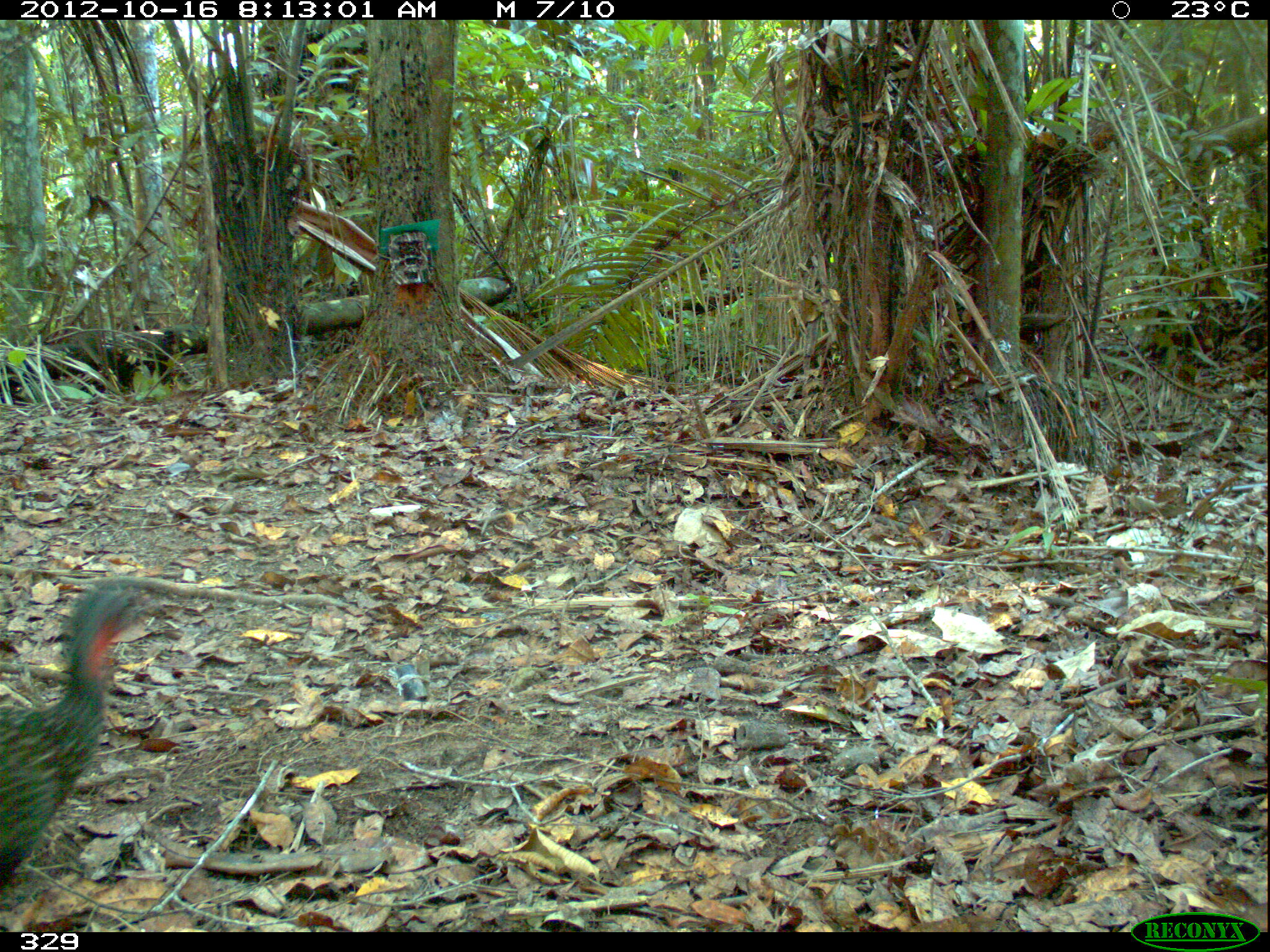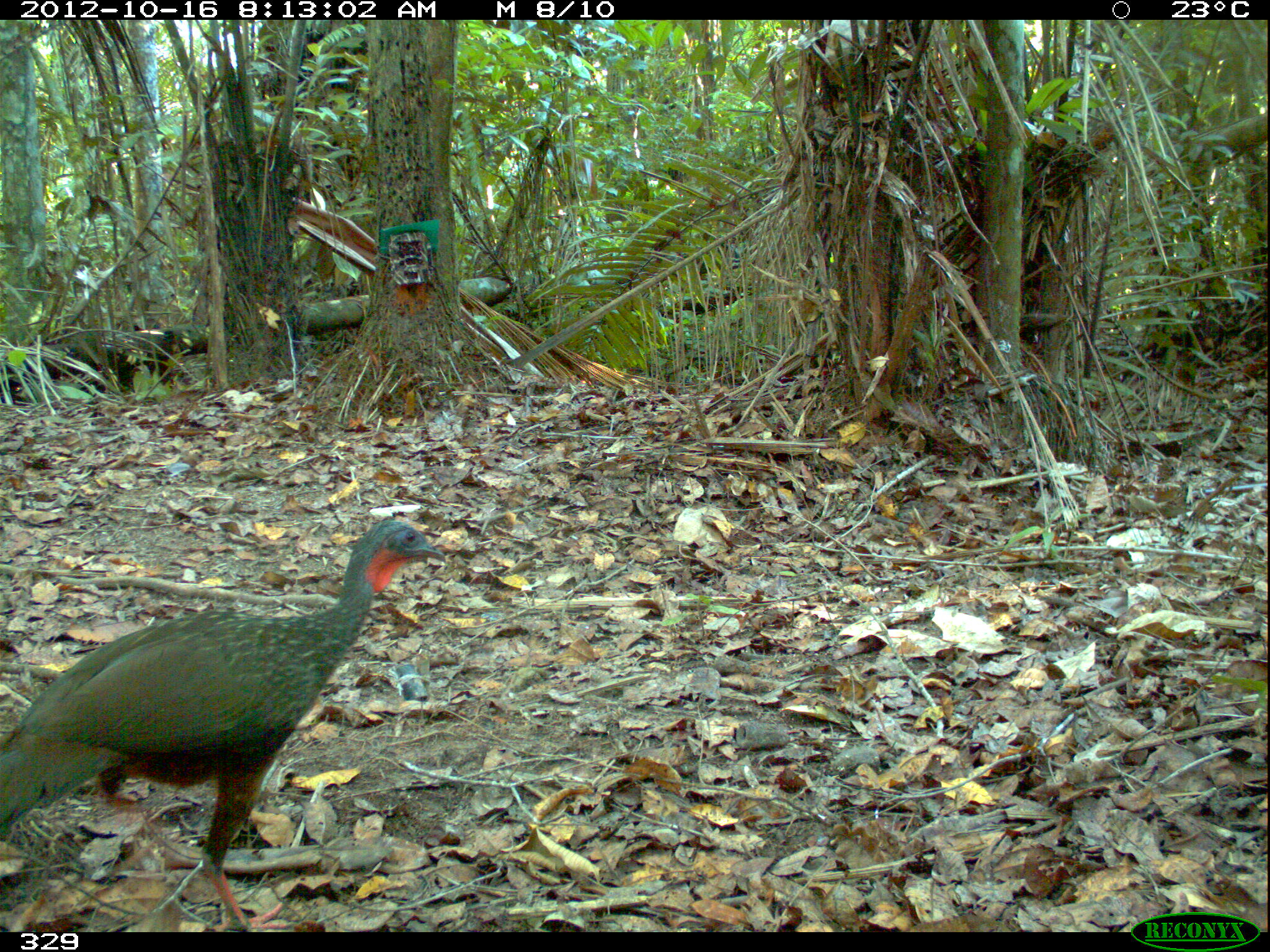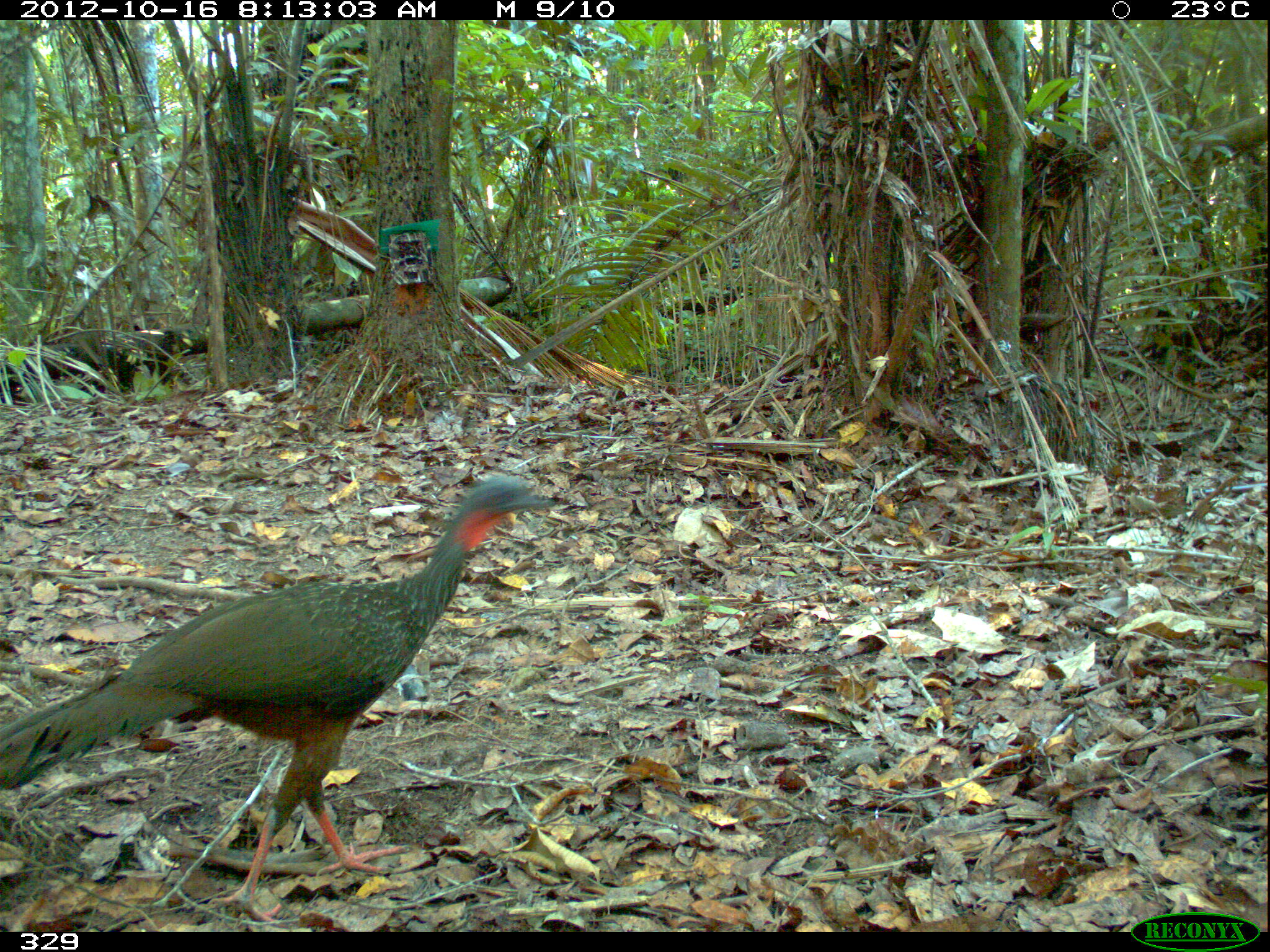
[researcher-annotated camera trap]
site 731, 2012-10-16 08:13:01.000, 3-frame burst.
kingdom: Animalia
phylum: Chordata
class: Aves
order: Galliformes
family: Cracidae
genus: Penelope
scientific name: Penelope jacquacu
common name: spix's guan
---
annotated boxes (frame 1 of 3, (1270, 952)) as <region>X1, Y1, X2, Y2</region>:
penelope jacquacu: <region>0, 574, 173, 876</region>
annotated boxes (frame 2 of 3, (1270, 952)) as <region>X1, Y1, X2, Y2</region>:
penelope jacquacu: <region>0, 516, 444, 927</region>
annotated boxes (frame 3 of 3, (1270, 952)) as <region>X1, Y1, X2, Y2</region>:
penelope jacquacu: <region>0, 474, 553, 923</region>